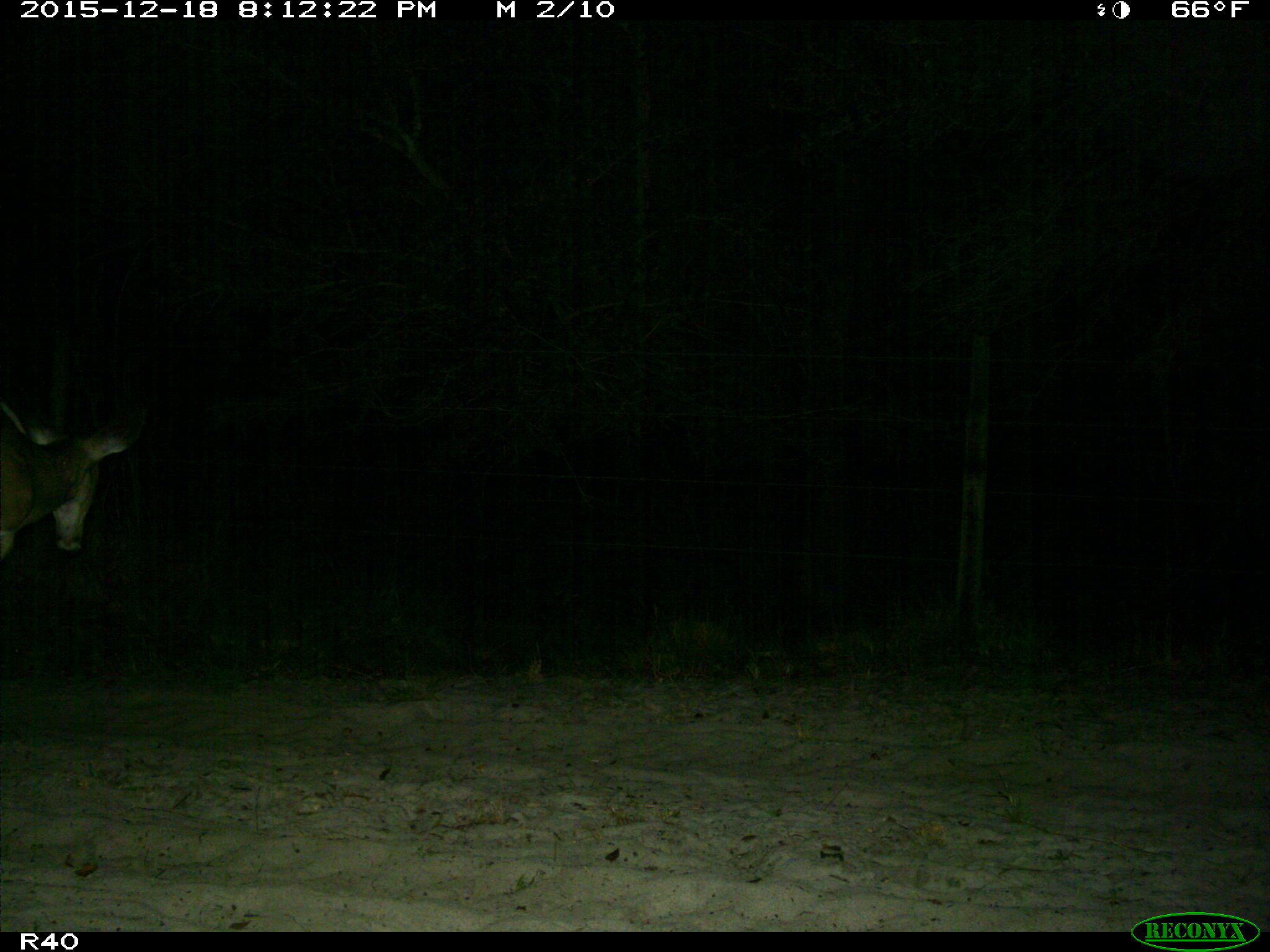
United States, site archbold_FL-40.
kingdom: Animalia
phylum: Chordata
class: Mammalia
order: Artiodactyla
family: Cervidae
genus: Odocoileus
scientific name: Odocoileus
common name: deer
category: unidentified deer